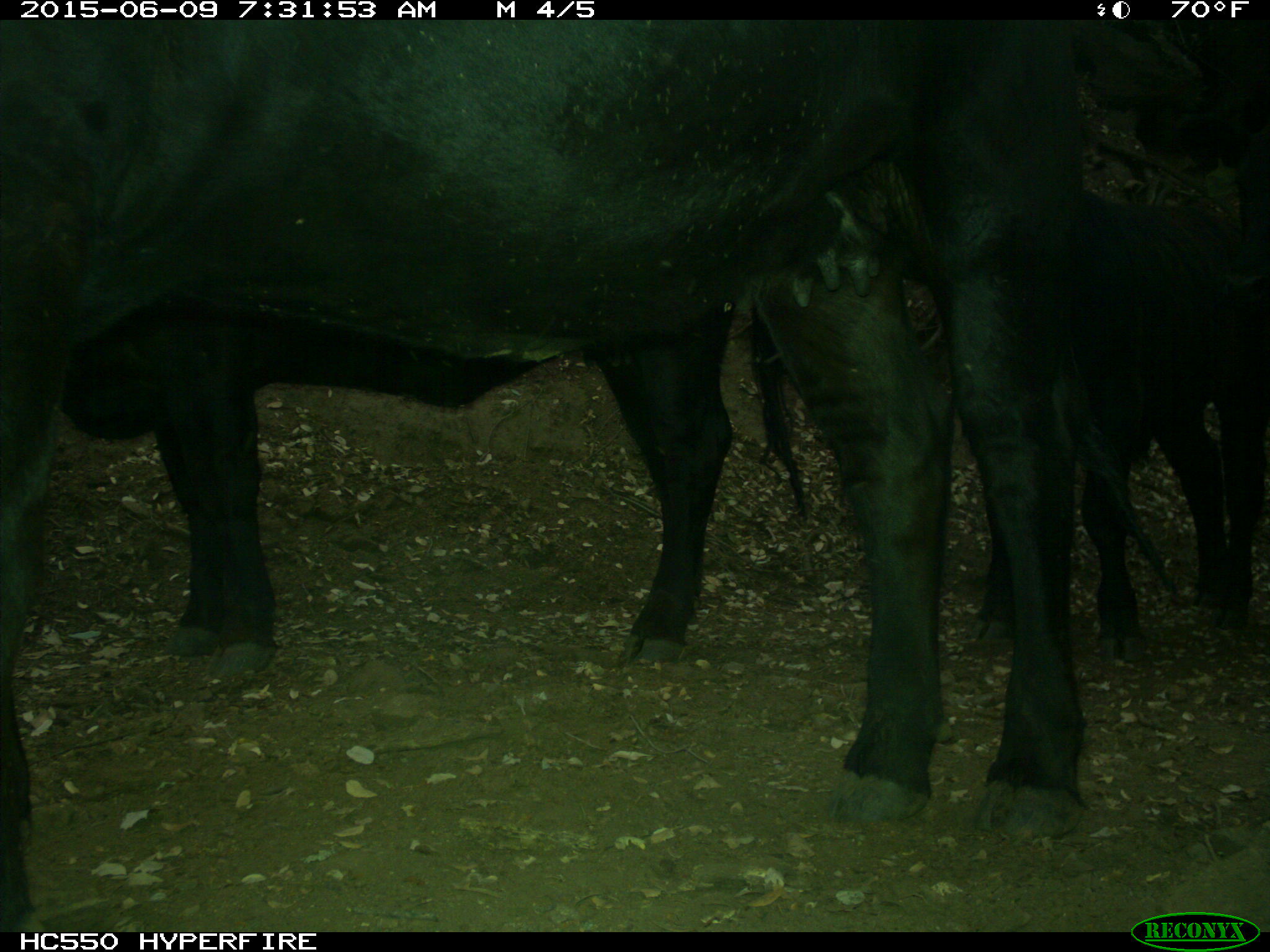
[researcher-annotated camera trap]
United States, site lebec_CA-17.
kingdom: Animalia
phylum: Chordata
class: Mammalia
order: Artiodactyla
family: Bovidae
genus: Bos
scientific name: Bos taurus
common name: domestic cow